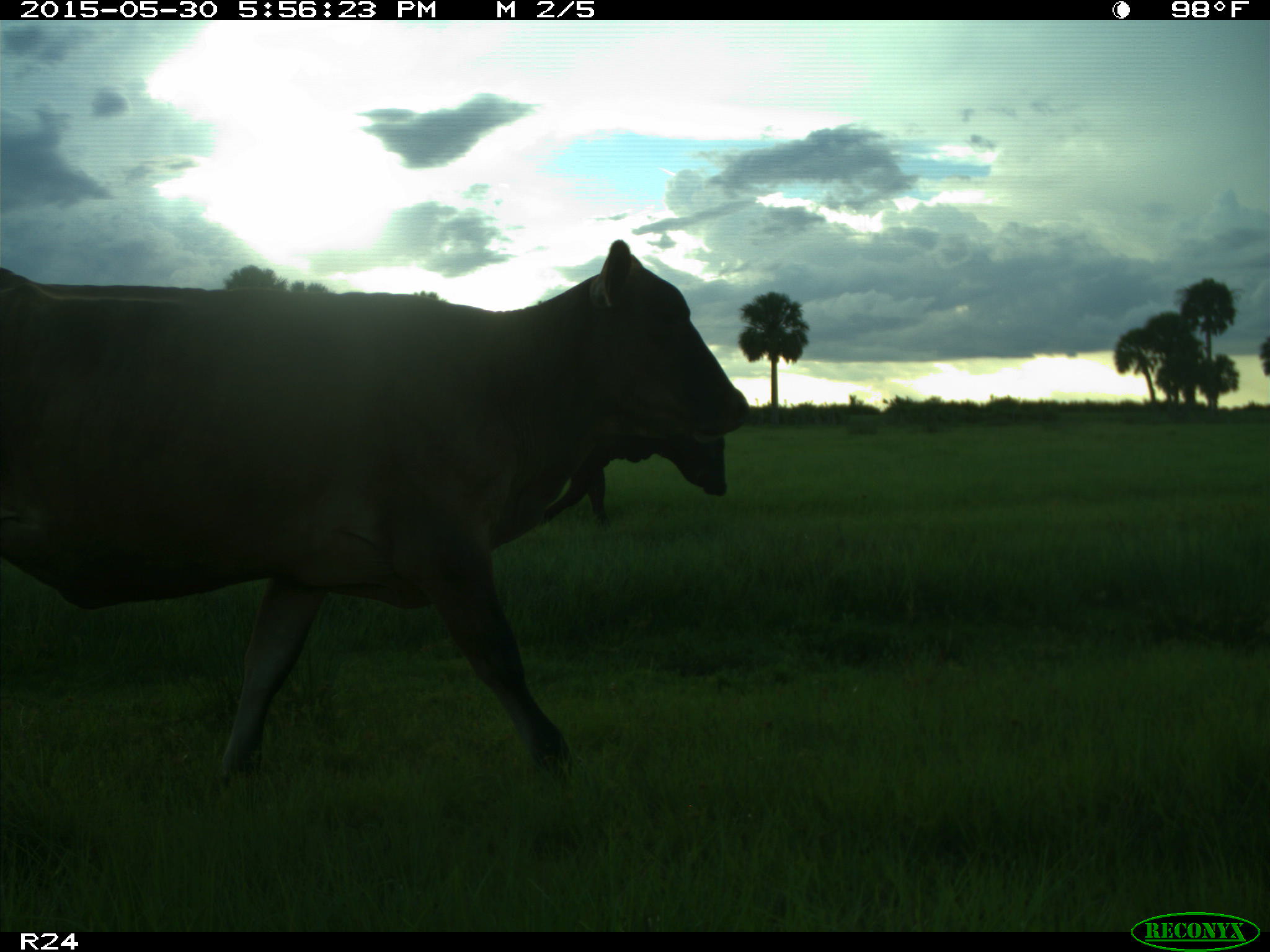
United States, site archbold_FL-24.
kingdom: Animalia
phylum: Chordata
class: Mammalia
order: Artiodactyla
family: Bovidae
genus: Bos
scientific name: Bos taurus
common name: domestic cow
Bos taurus (domestic cow).